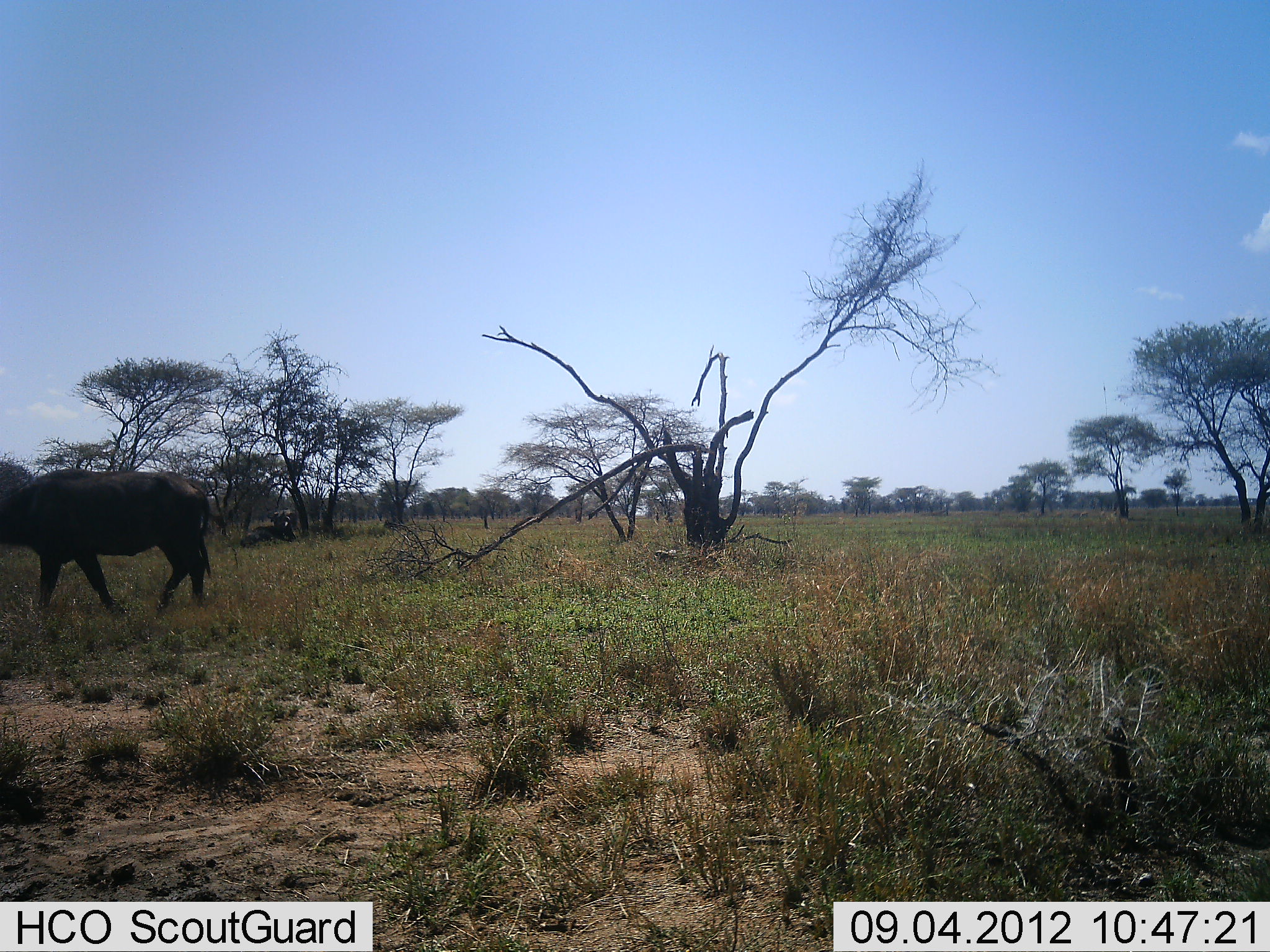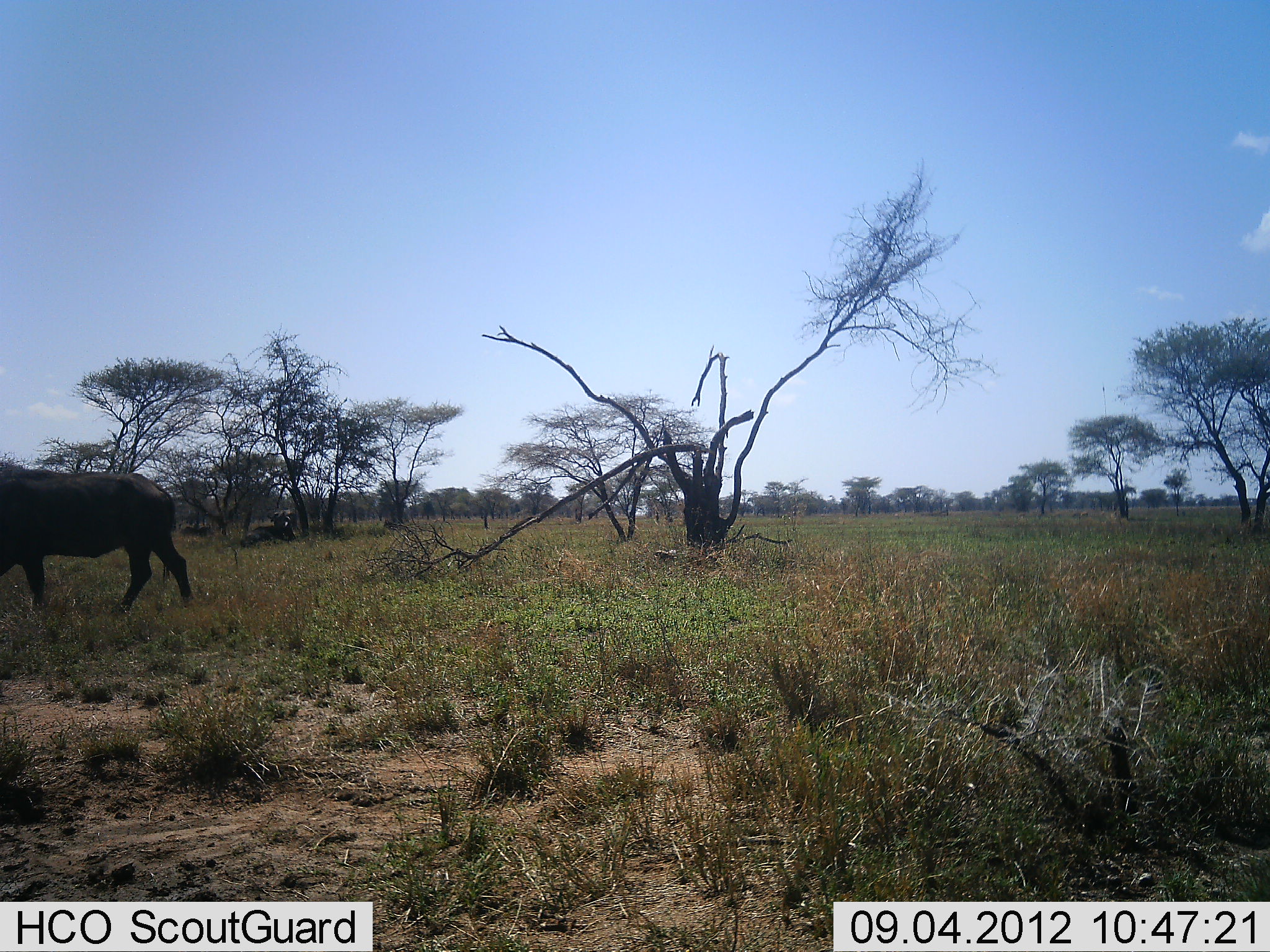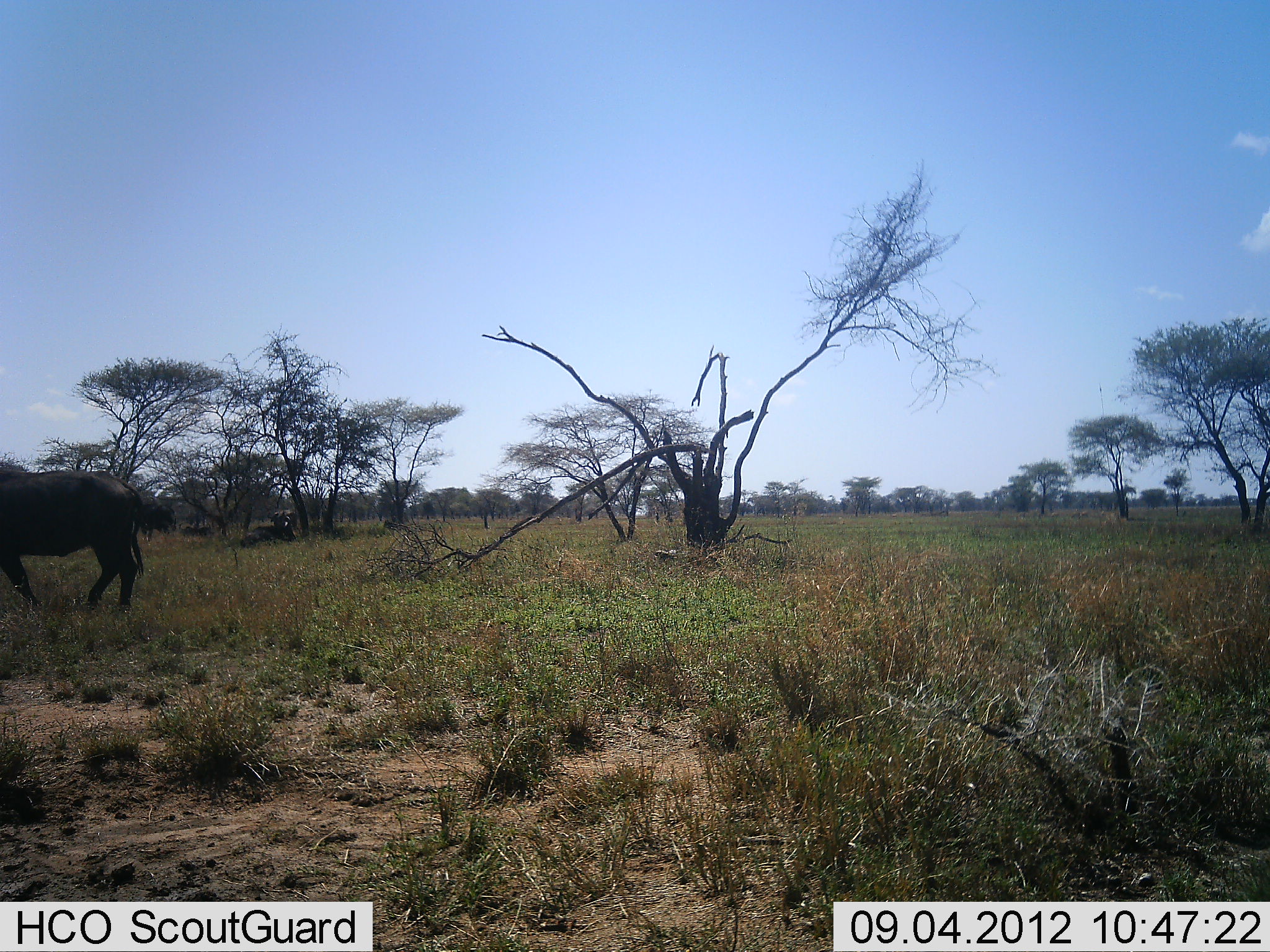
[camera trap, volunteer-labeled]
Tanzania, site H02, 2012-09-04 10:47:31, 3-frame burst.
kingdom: Animalia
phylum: Chordata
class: Mammalia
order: Artiodactyla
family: Bovidae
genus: Syncerus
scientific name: Syncerus caffer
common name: cape buffalo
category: buffalo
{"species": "buffalo (cape buffalo) (Syncerus caffer)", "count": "1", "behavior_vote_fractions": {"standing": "0%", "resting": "0%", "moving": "100%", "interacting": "0%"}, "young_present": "0%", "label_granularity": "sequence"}